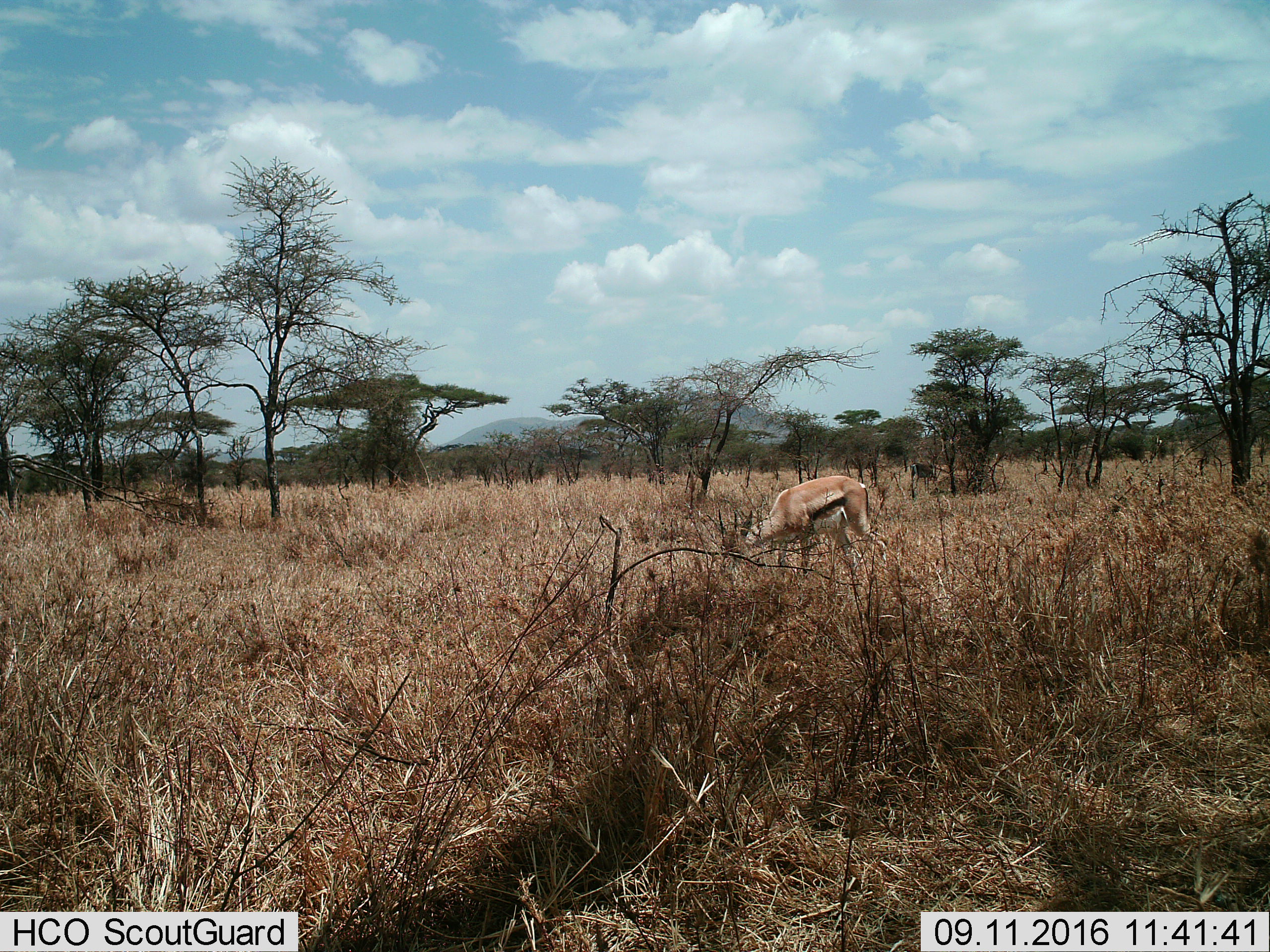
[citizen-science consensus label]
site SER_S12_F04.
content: unidentified animal